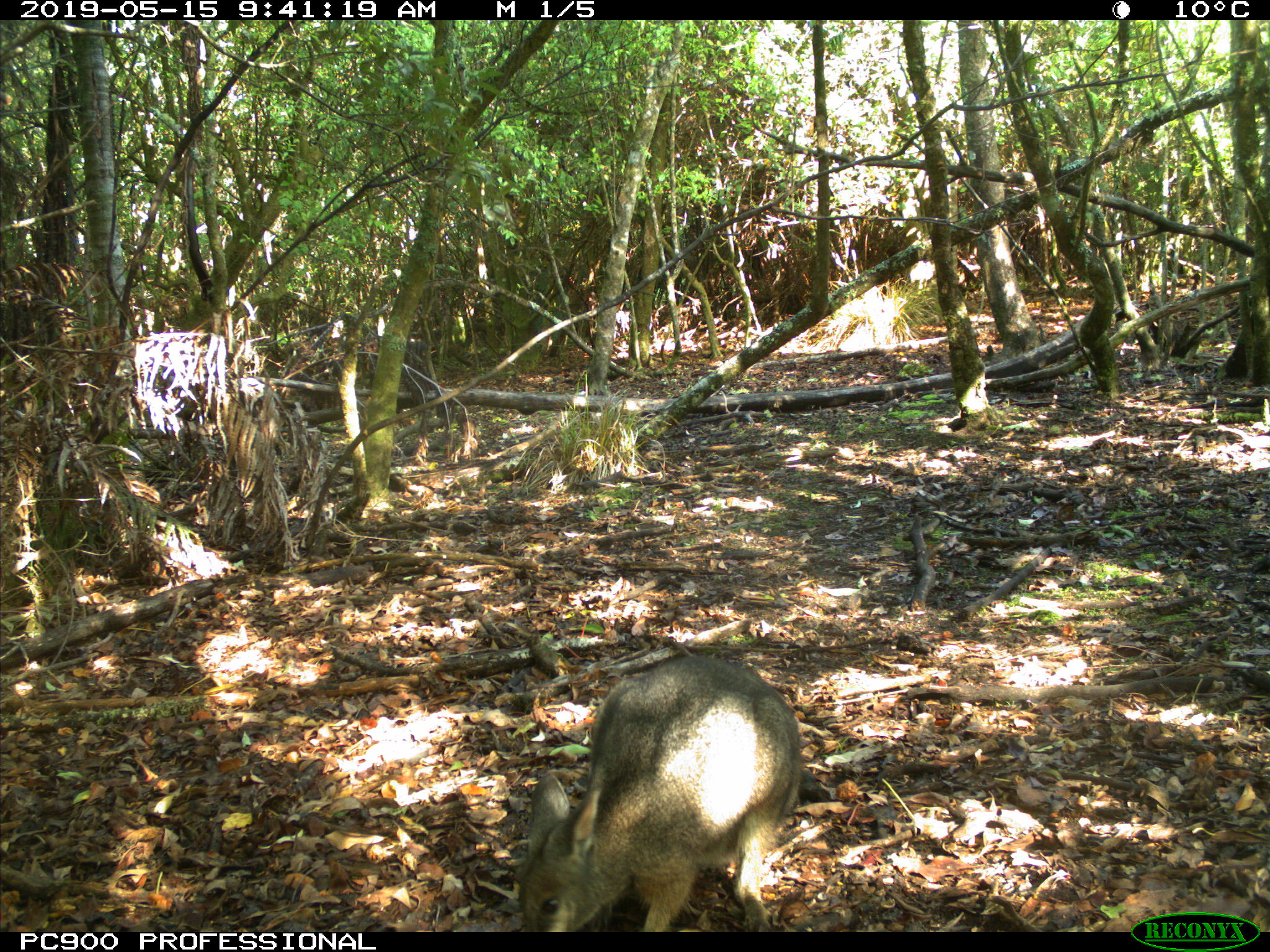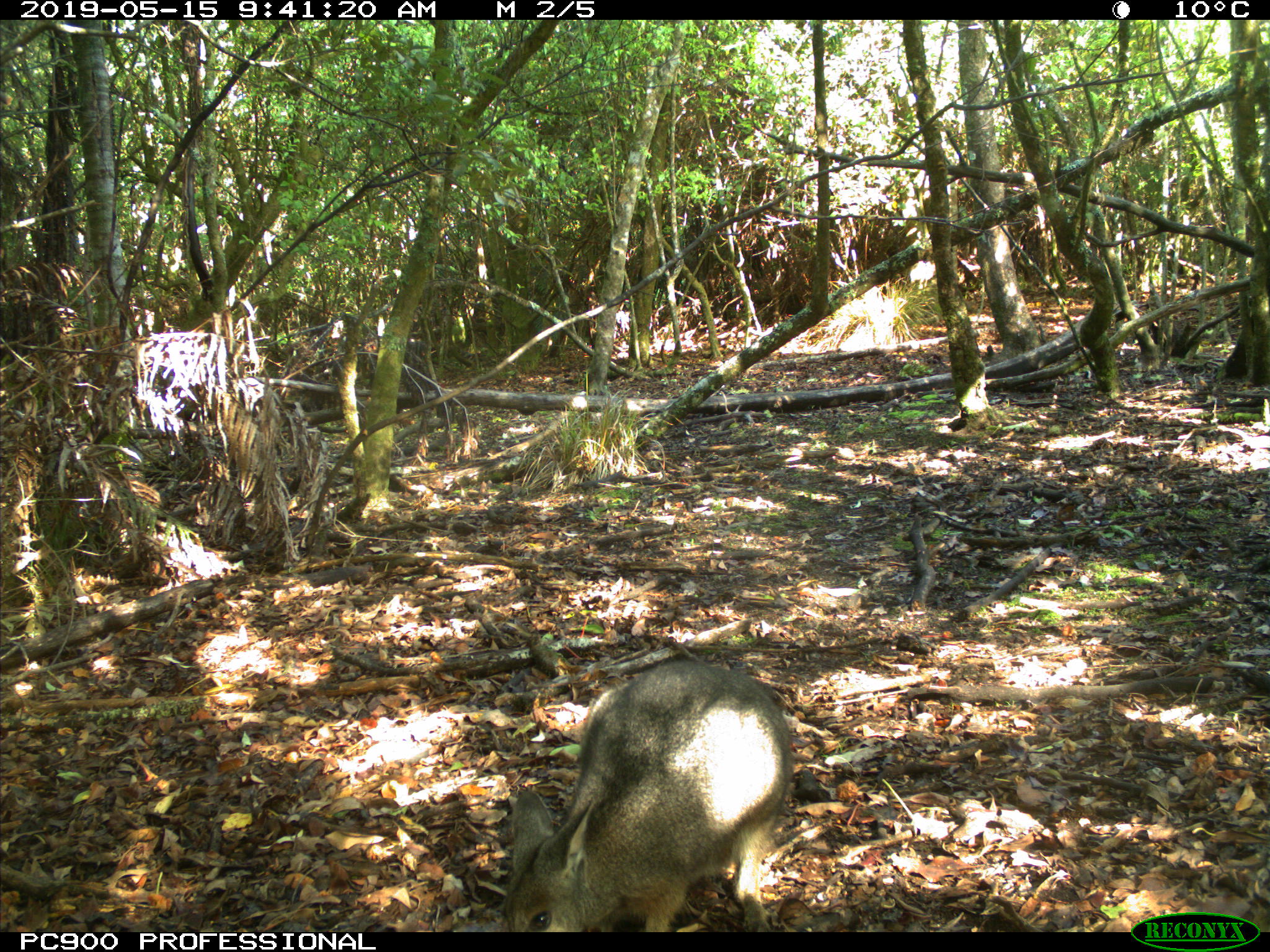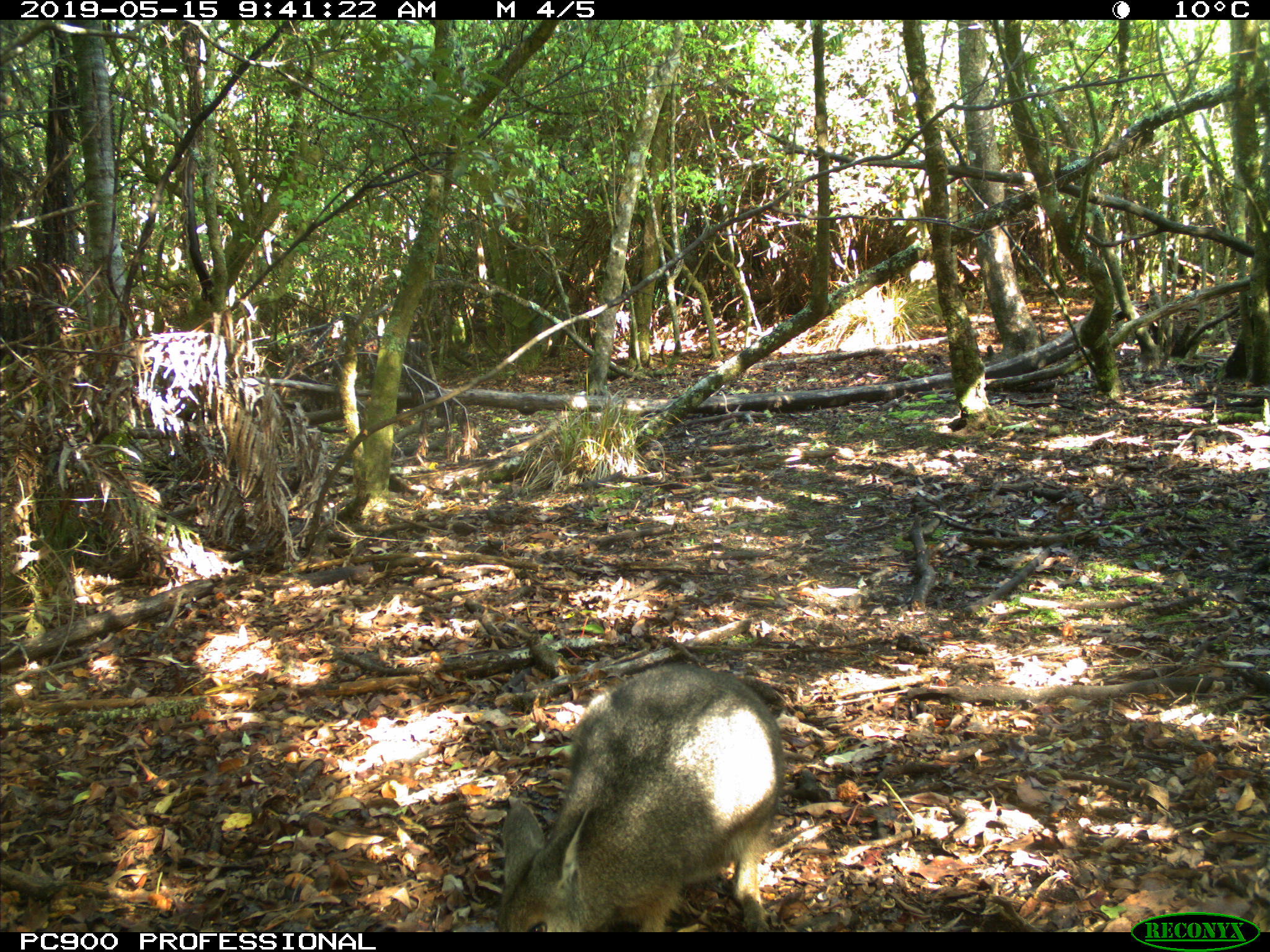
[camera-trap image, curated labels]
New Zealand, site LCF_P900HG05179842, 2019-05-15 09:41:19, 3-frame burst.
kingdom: Animalia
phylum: Chordata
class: Mammalia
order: Diprotodontia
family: Macropodidae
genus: Notamacropus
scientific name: Notamacropus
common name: wallaby